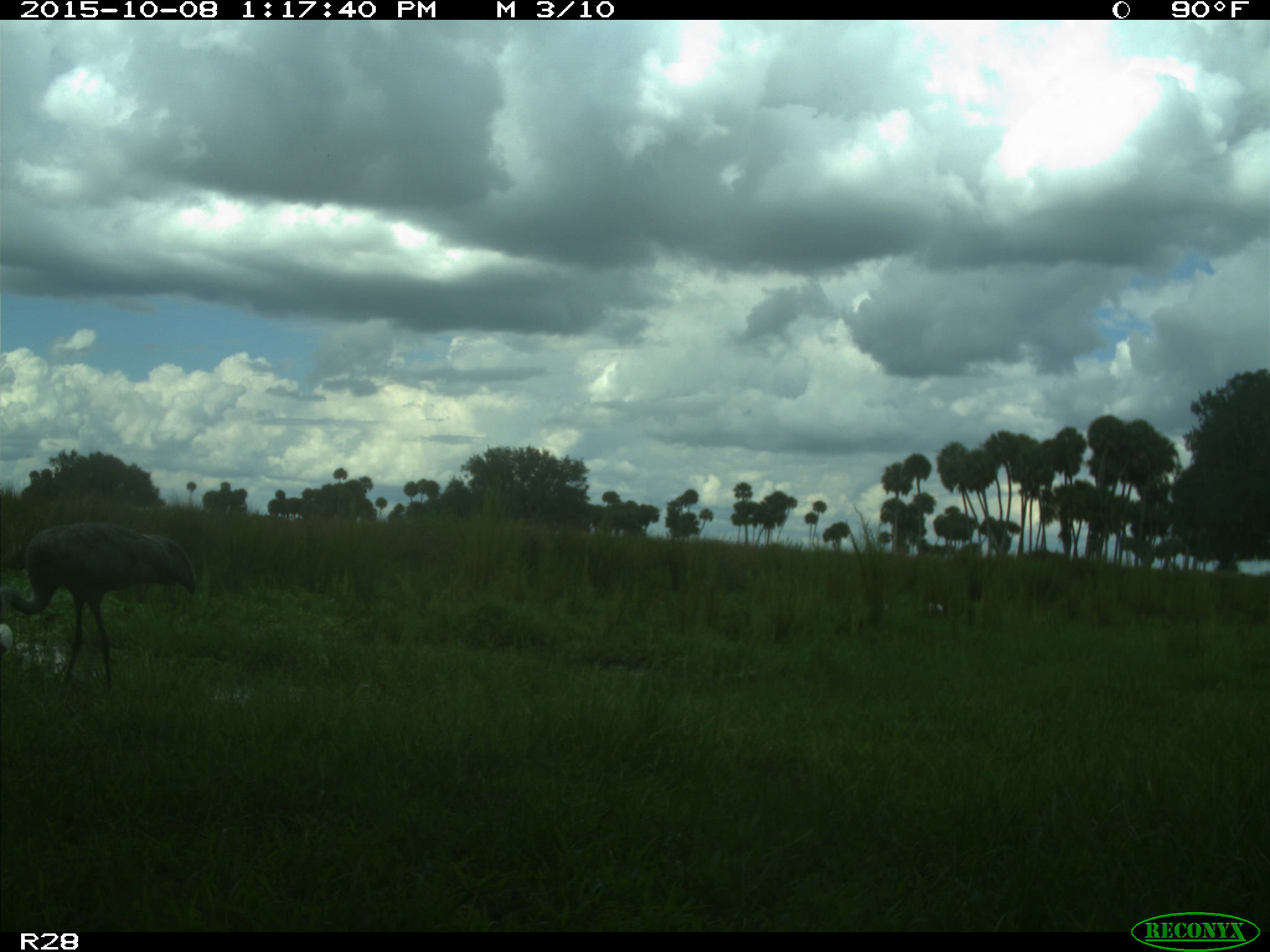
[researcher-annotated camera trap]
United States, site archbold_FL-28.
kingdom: Animalia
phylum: Chordata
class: Aves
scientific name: Aves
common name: birds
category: unidentified bird